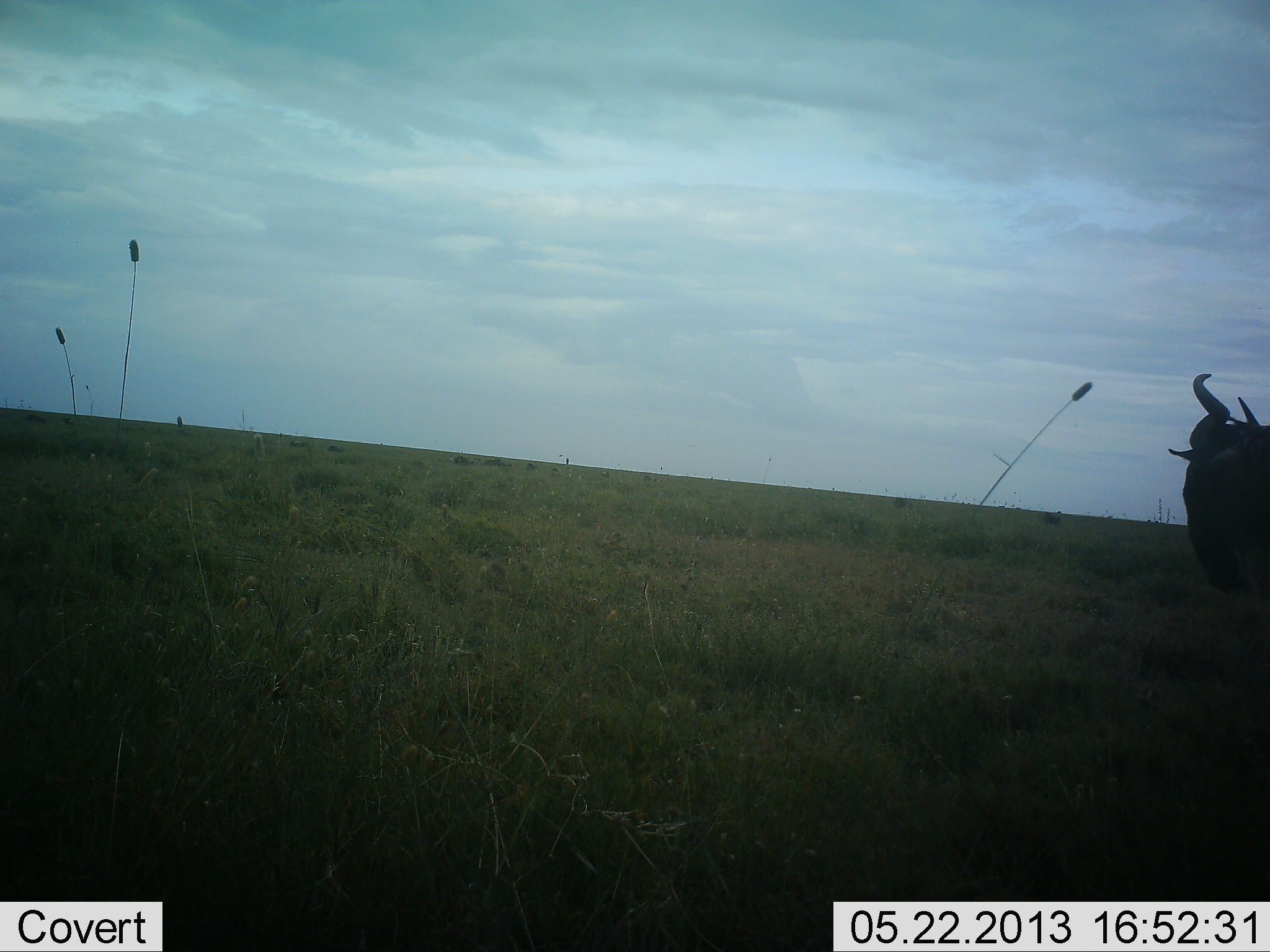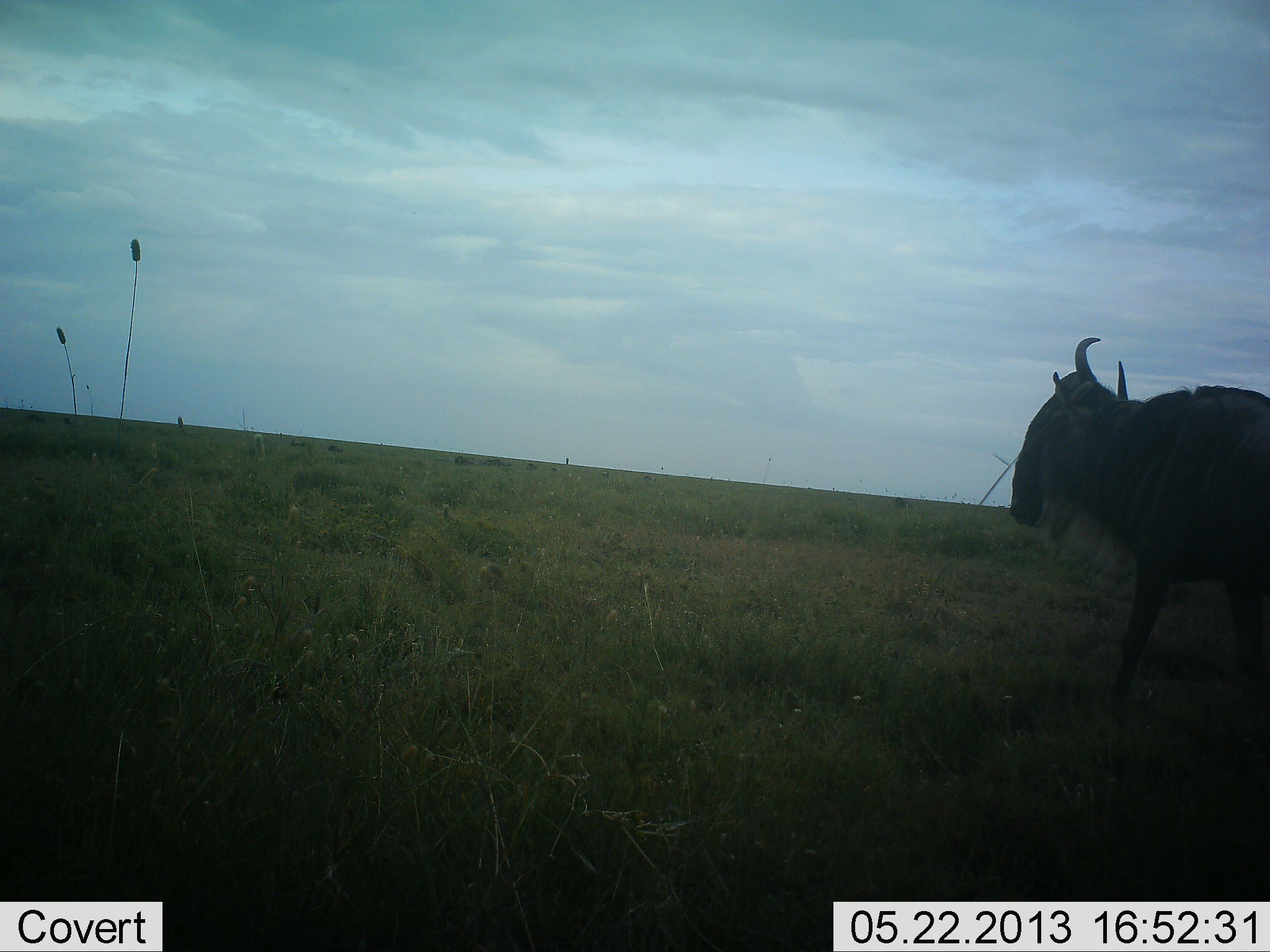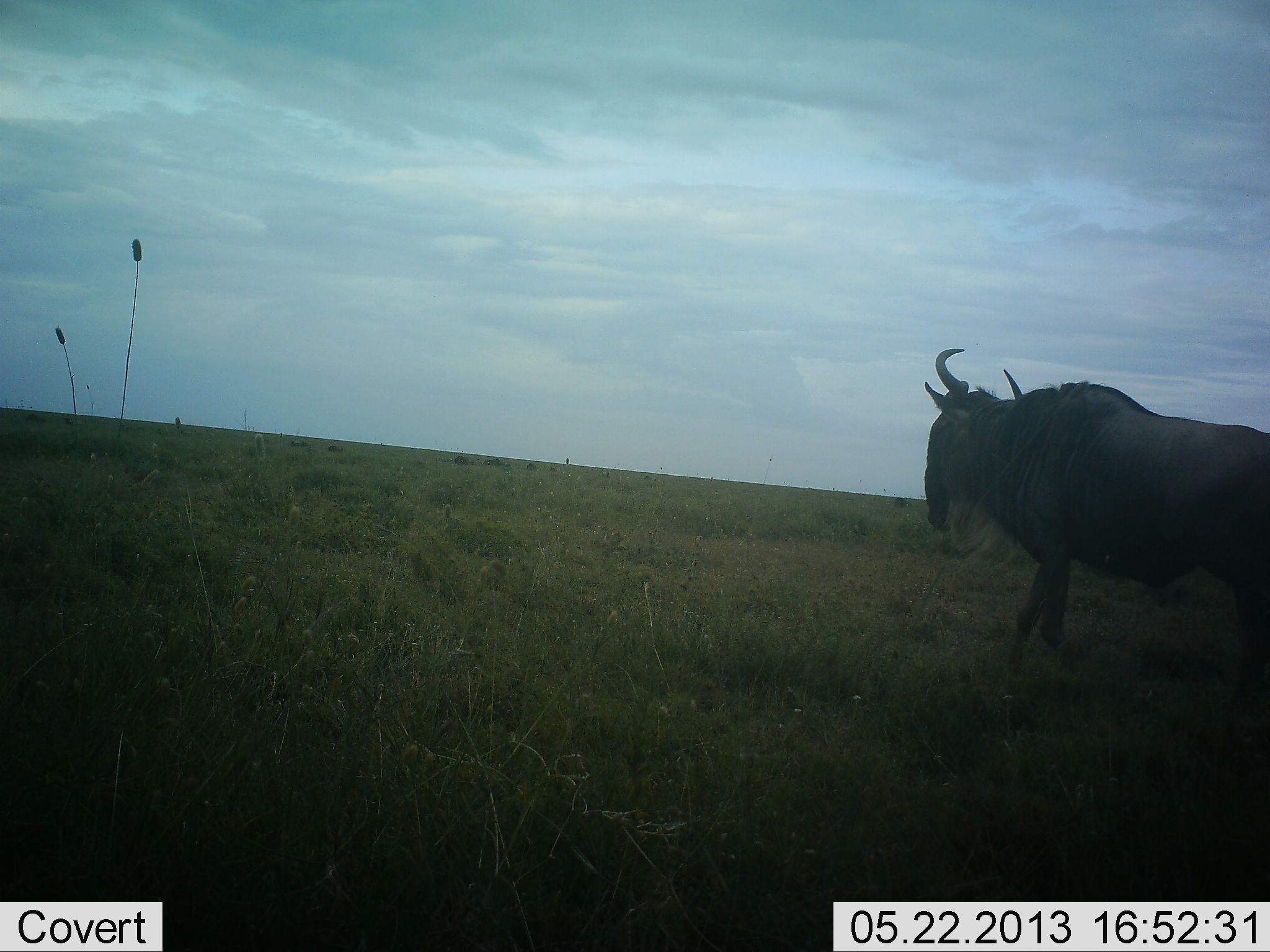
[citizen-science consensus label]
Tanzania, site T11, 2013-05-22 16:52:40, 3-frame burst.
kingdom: Animalia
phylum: Chordata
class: Mammalia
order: Artiodactyla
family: Bovidae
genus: Connochaetes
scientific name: Connochaetes taurinus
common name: blue wildebeest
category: wildebeest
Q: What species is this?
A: Wildebeest (blue wildebeest) (Connochaetes taurinus).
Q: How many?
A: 1.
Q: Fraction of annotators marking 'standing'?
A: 7%.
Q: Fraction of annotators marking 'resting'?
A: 0%.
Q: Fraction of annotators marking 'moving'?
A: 100%.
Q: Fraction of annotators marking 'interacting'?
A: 0%.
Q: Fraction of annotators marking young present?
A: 0%.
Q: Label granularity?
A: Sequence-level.